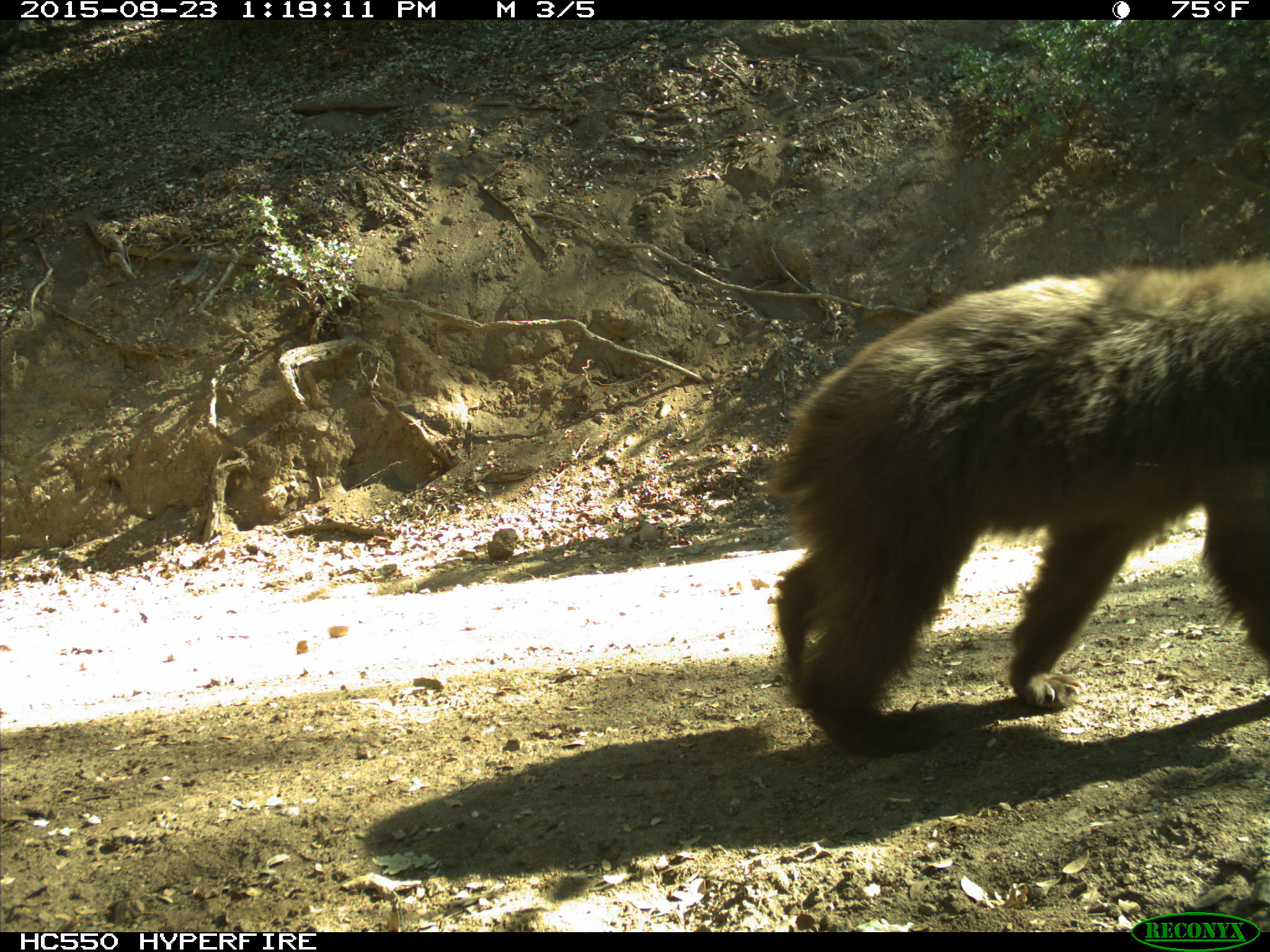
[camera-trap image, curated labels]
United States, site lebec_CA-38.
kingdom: Animalia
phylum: Chordata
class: Mammalia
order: Carnivora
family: Ursidae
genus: Ursus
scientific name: Ursus americanus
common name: american black bear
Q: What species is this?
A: Ursus americanus (american black bear).